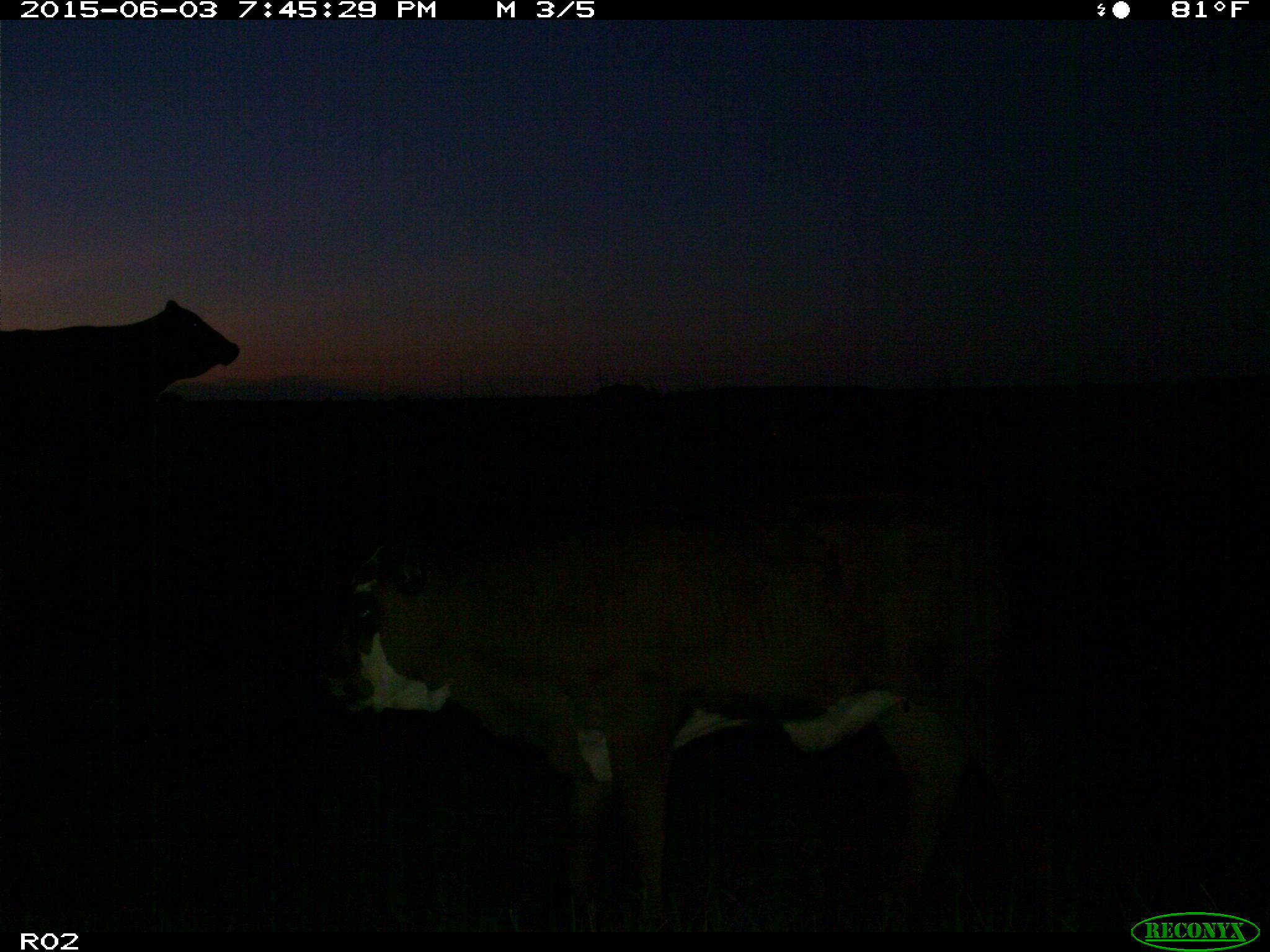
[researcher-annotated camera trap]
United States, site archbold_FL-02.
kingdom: Animalia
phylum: Chordata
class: Mammalia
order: Artiodactyla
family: Bovidae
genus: Bos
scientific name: Bos taurus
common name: domestic cow